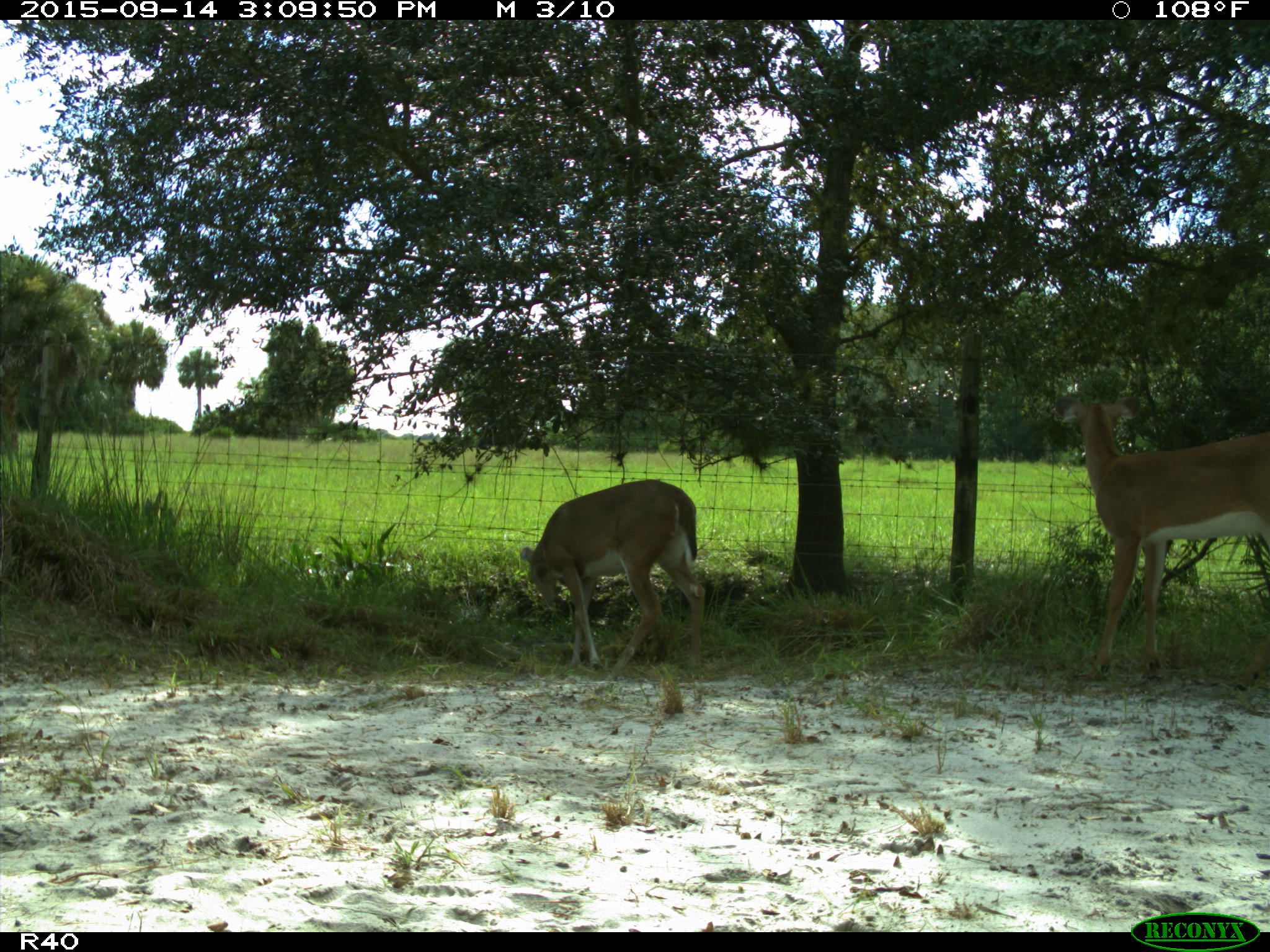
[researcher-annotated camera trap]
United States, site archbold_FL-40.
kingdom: Animalia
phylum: Chordata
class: Mammalia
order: Artiodactyla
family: Cervidae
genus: Odocoileus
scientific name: Odocoileus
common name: deer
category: unidentified deer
Unidentified deer (deer) (Odocoileus).